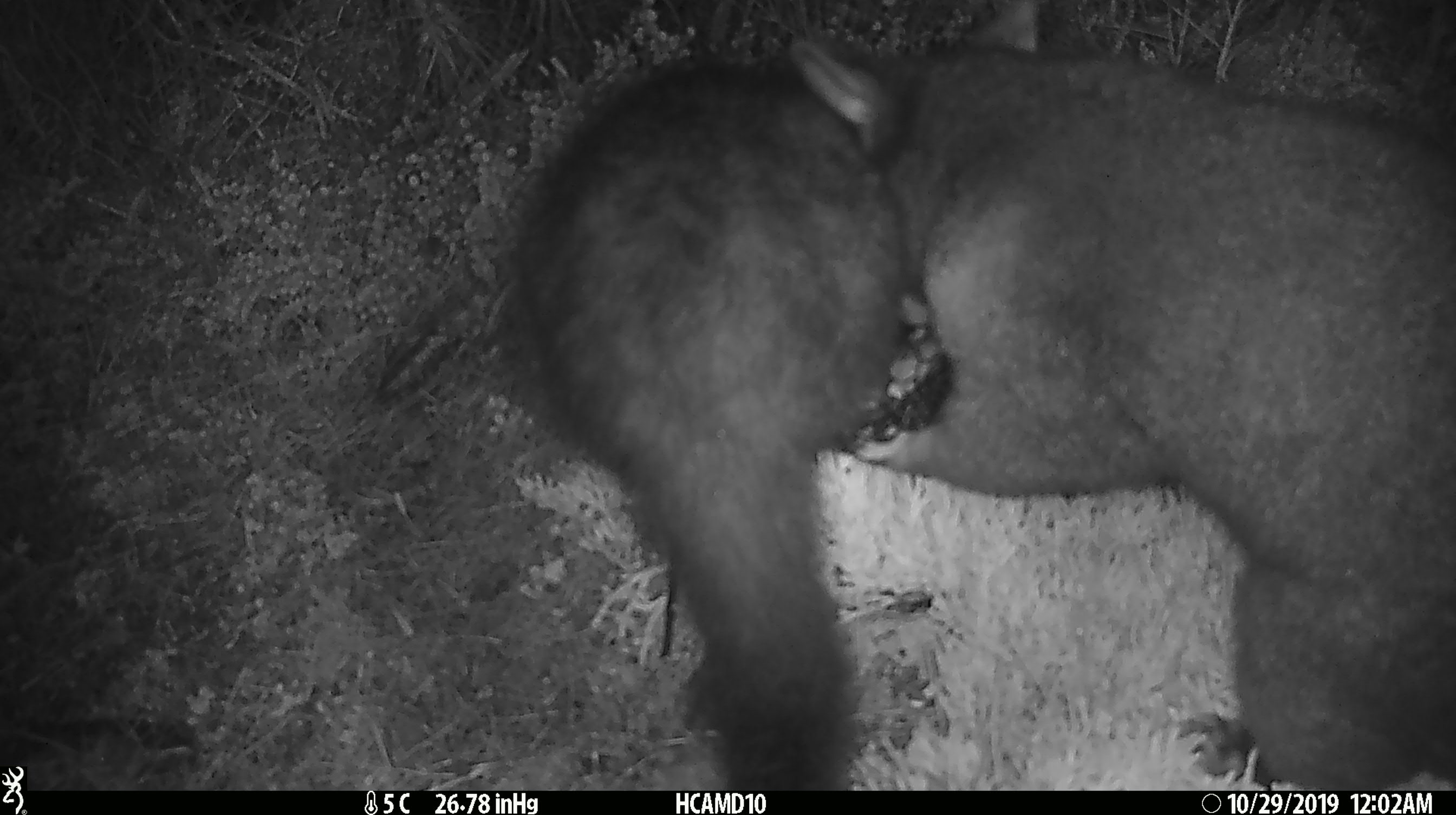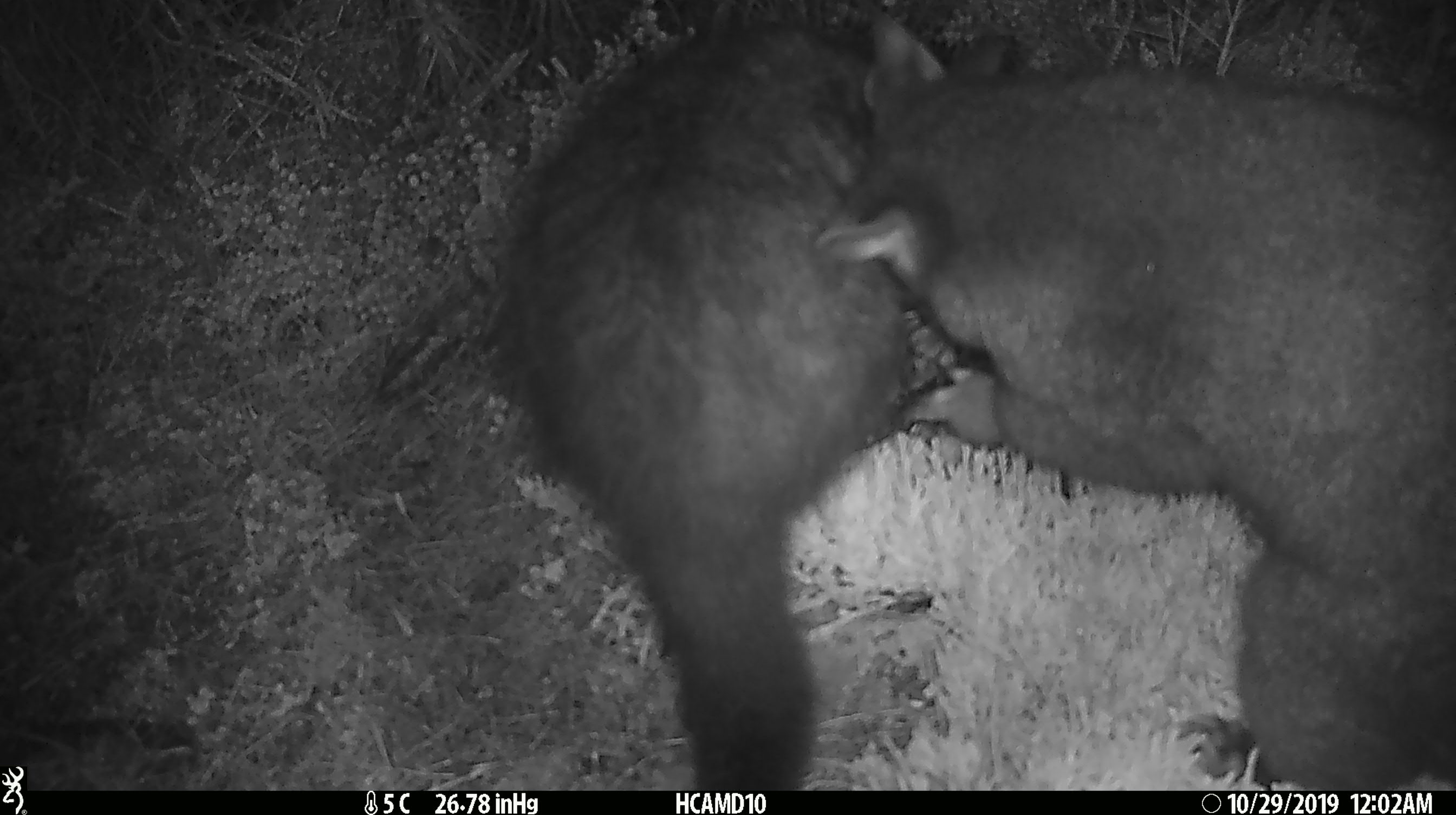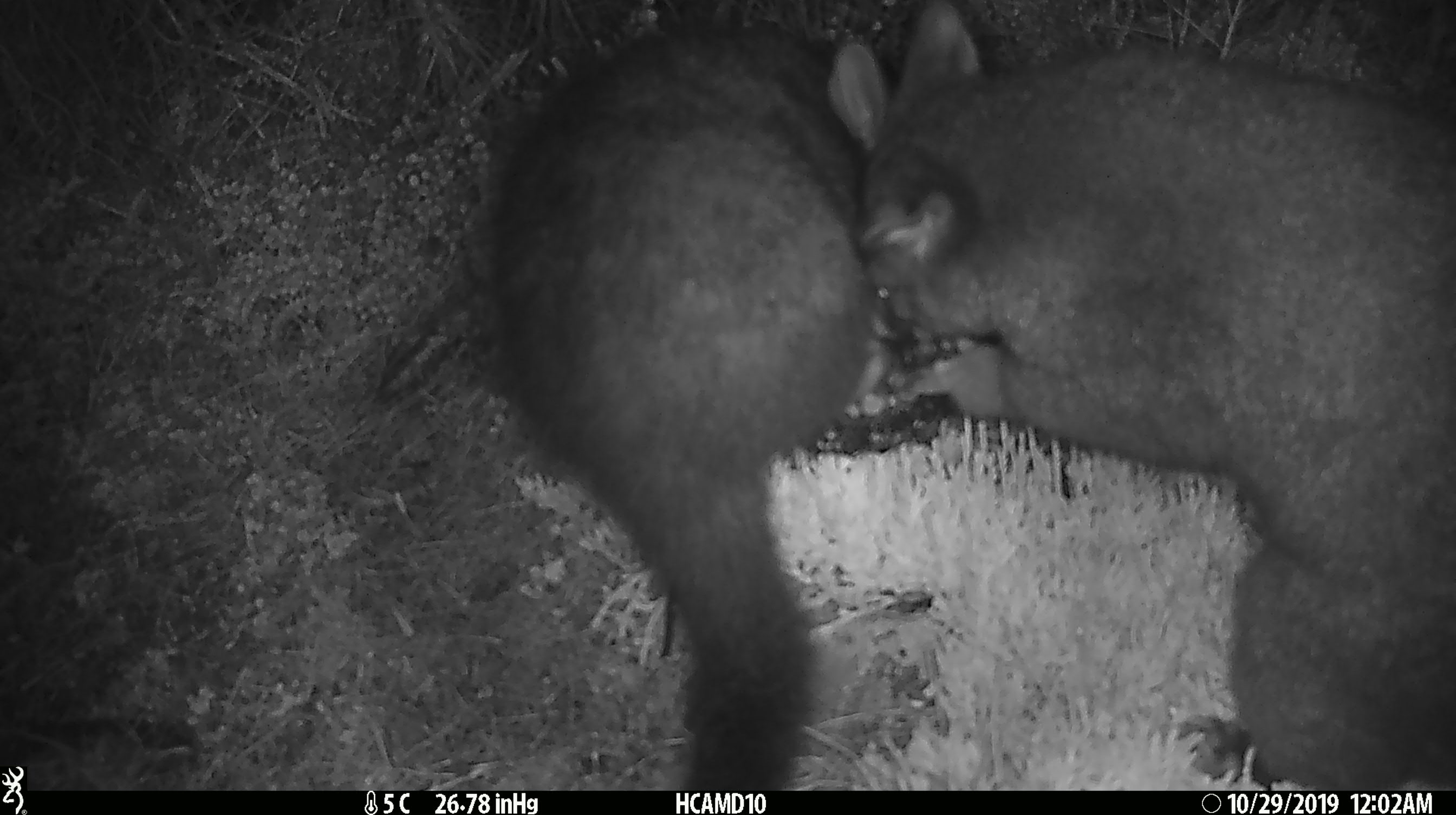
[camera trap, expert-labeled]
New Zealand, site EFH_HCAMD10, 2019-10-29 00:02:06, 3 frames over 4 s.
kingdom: Animalia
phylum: Chordata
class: Mammalia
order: Diprotodontia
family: Phalangeridae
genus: Trichosurus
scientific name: Trichosurus vulpecula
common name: common brushtail possum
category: possum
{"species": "possum (common brushtail possum) (Trichosurus vulpecula)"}